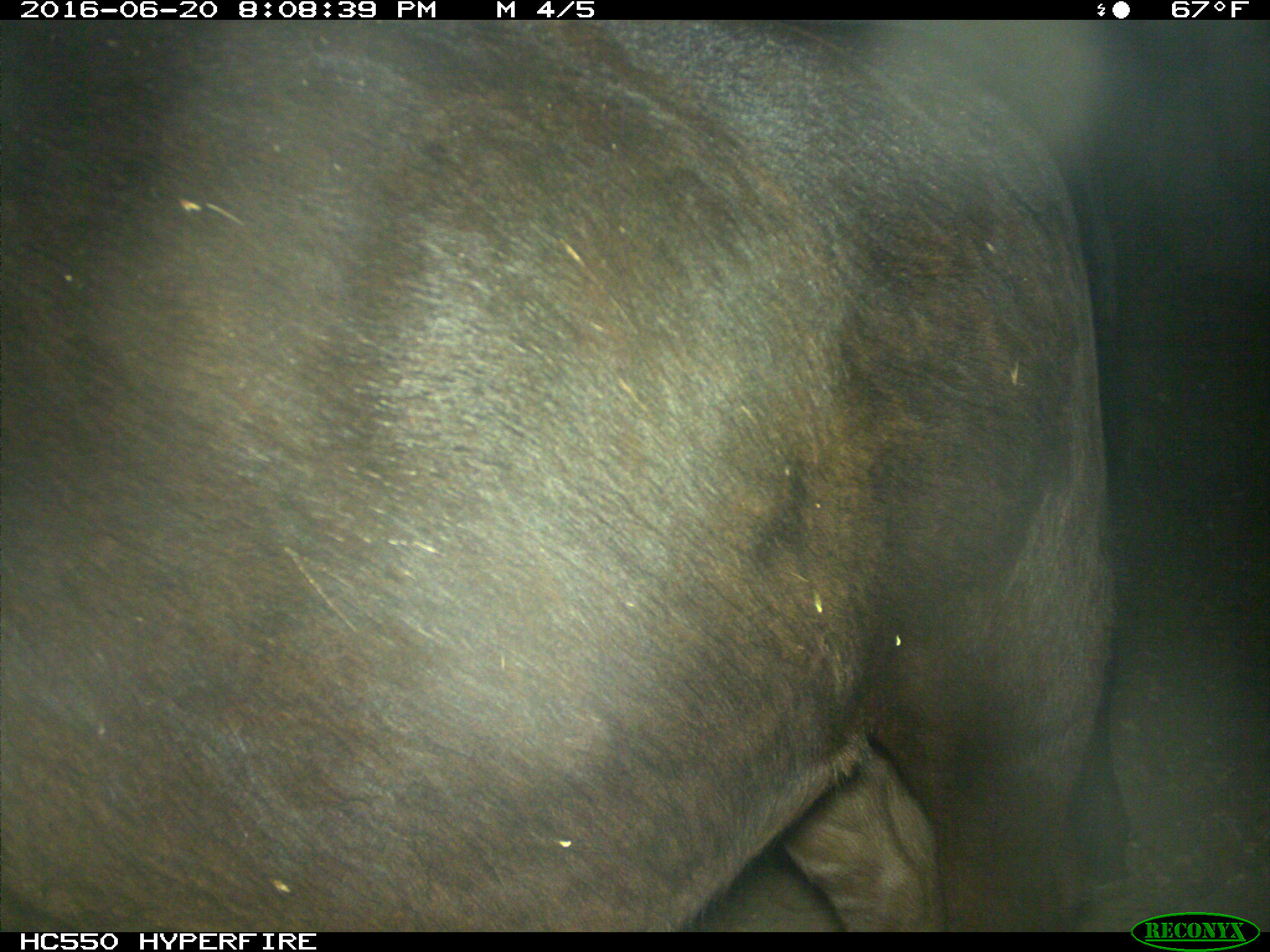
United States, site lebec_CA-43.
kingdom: Animalia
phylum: Chordata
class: Mammalia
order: Artiodactyla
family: Bovidae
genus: Bos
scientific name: Bos taurus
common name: domestic cow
Bos taurus (domestic cow).